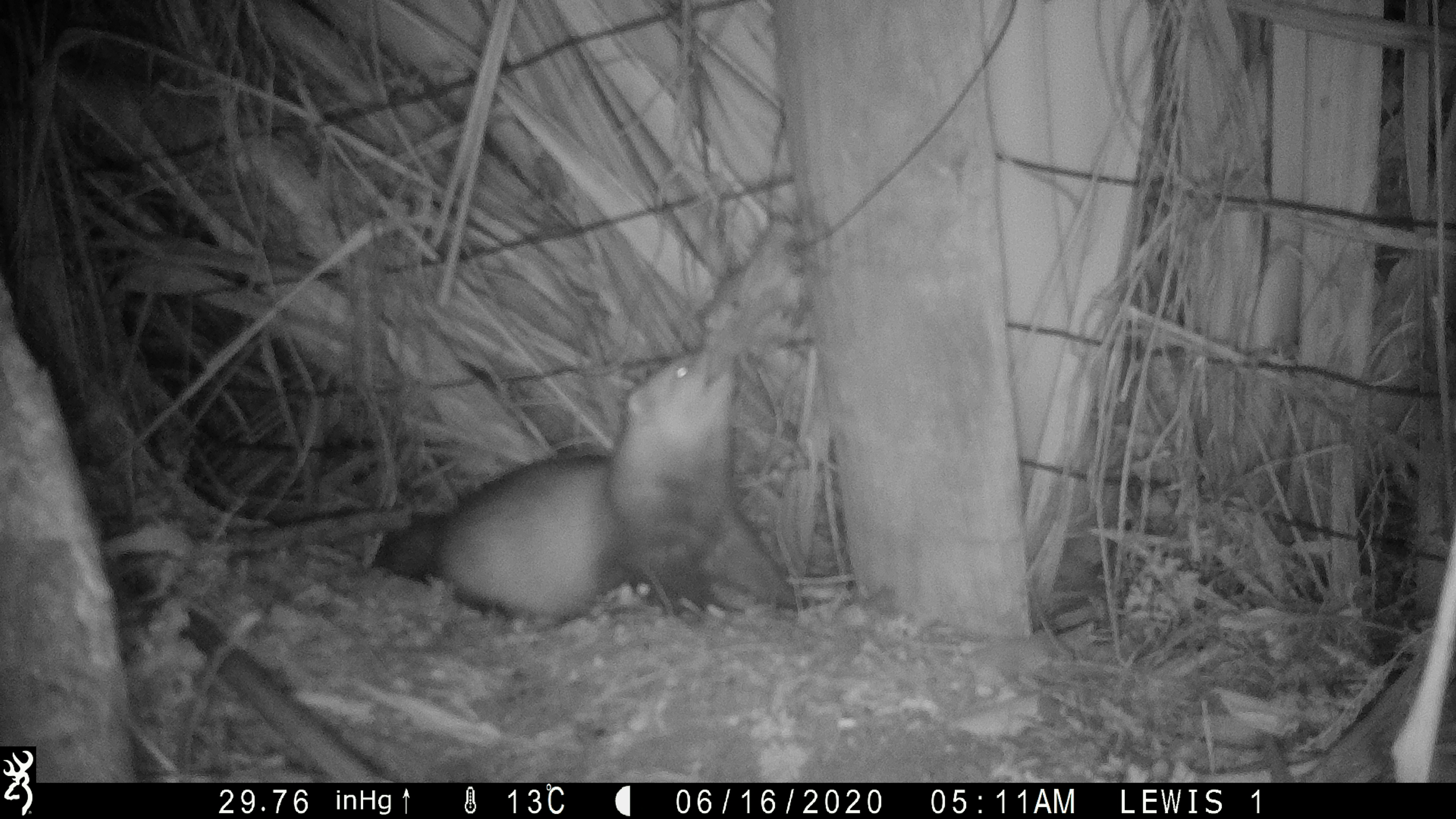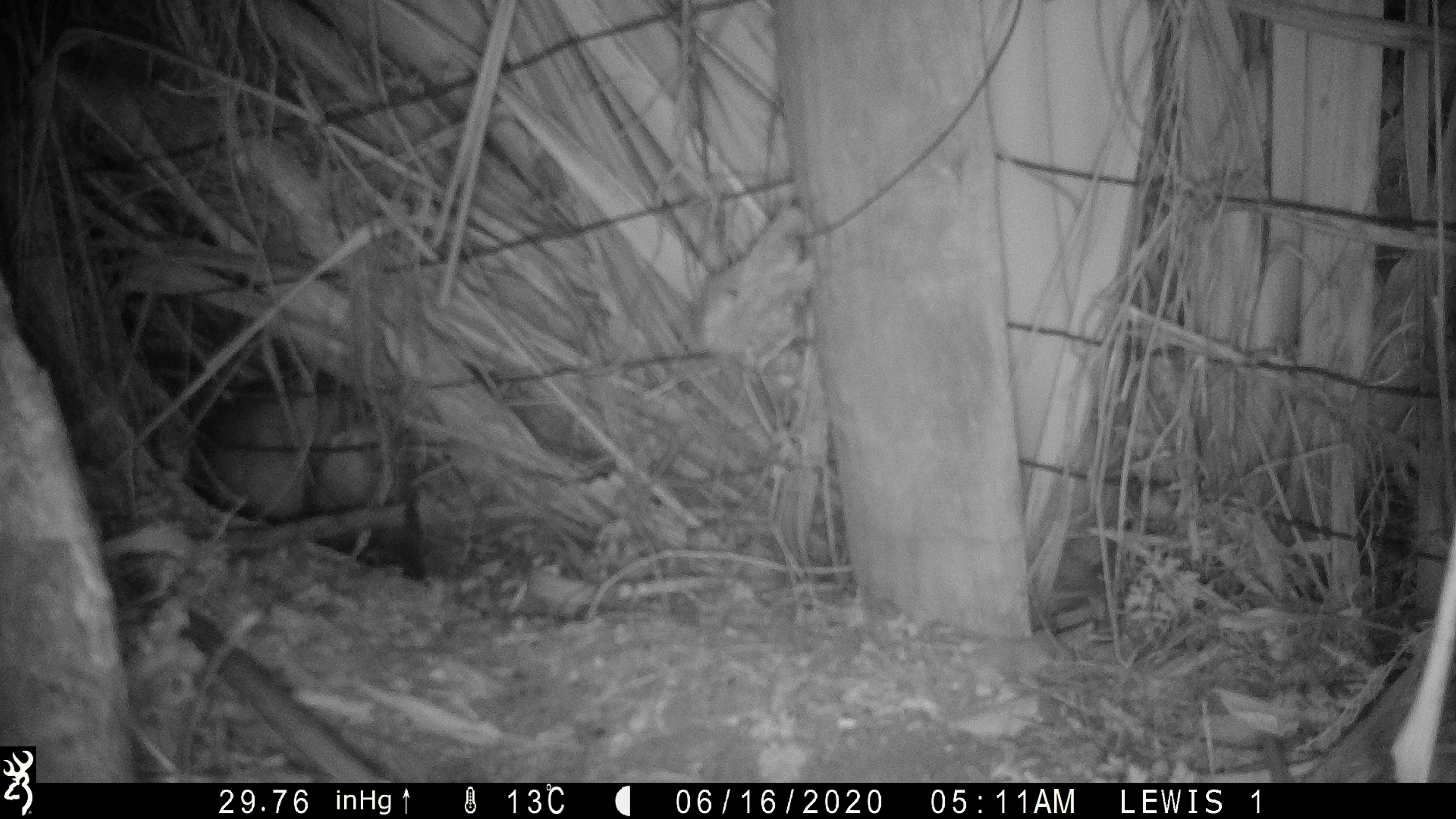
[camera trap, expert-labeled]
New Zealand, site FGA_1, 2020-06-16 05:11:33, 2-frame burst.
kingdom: Animalia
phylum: Chordata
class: Mammalia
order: Carnivora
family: Mustelidae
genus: Mustela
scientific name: Mustela furo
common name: ferret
Ferret (Mustela furo).